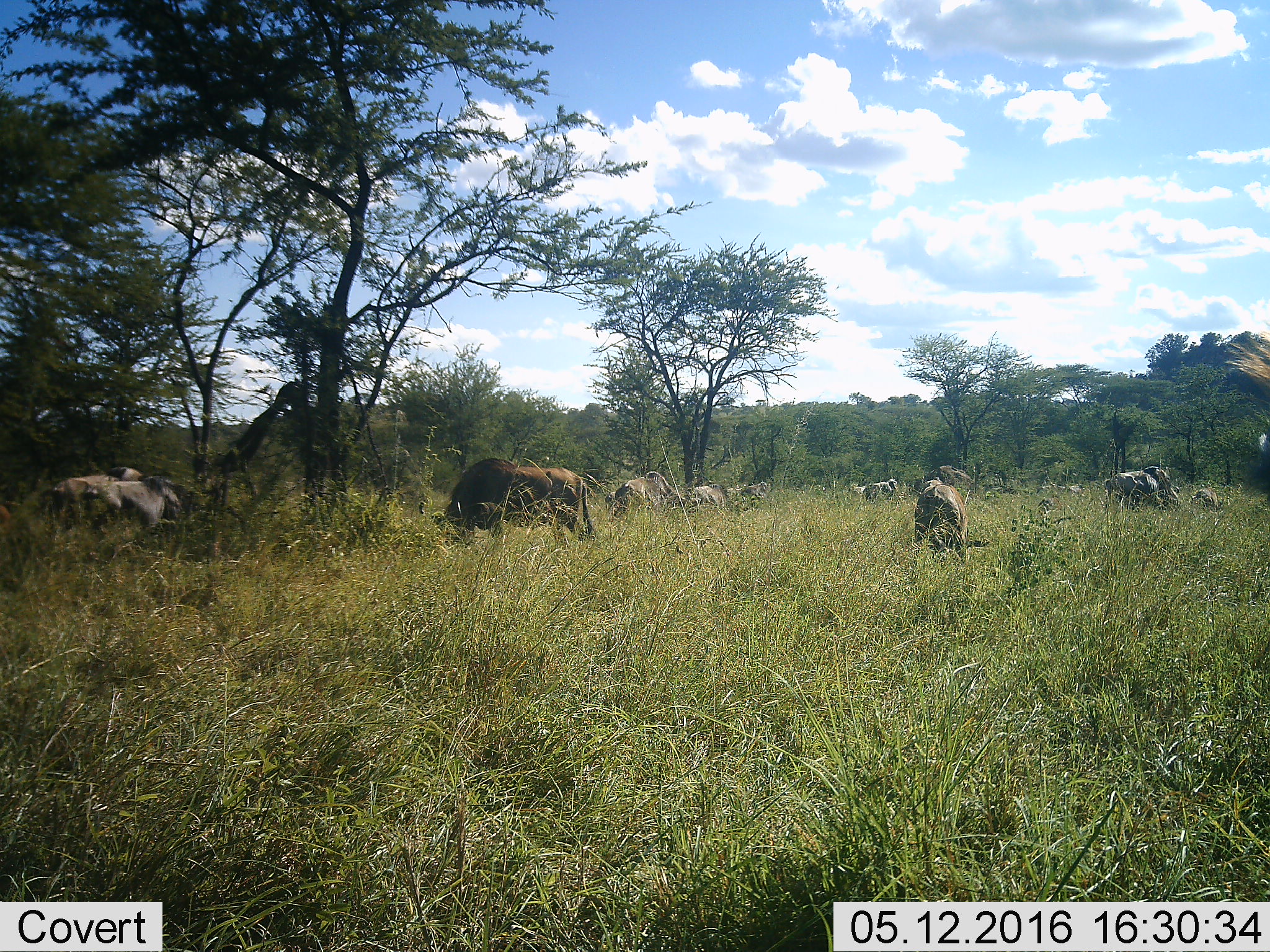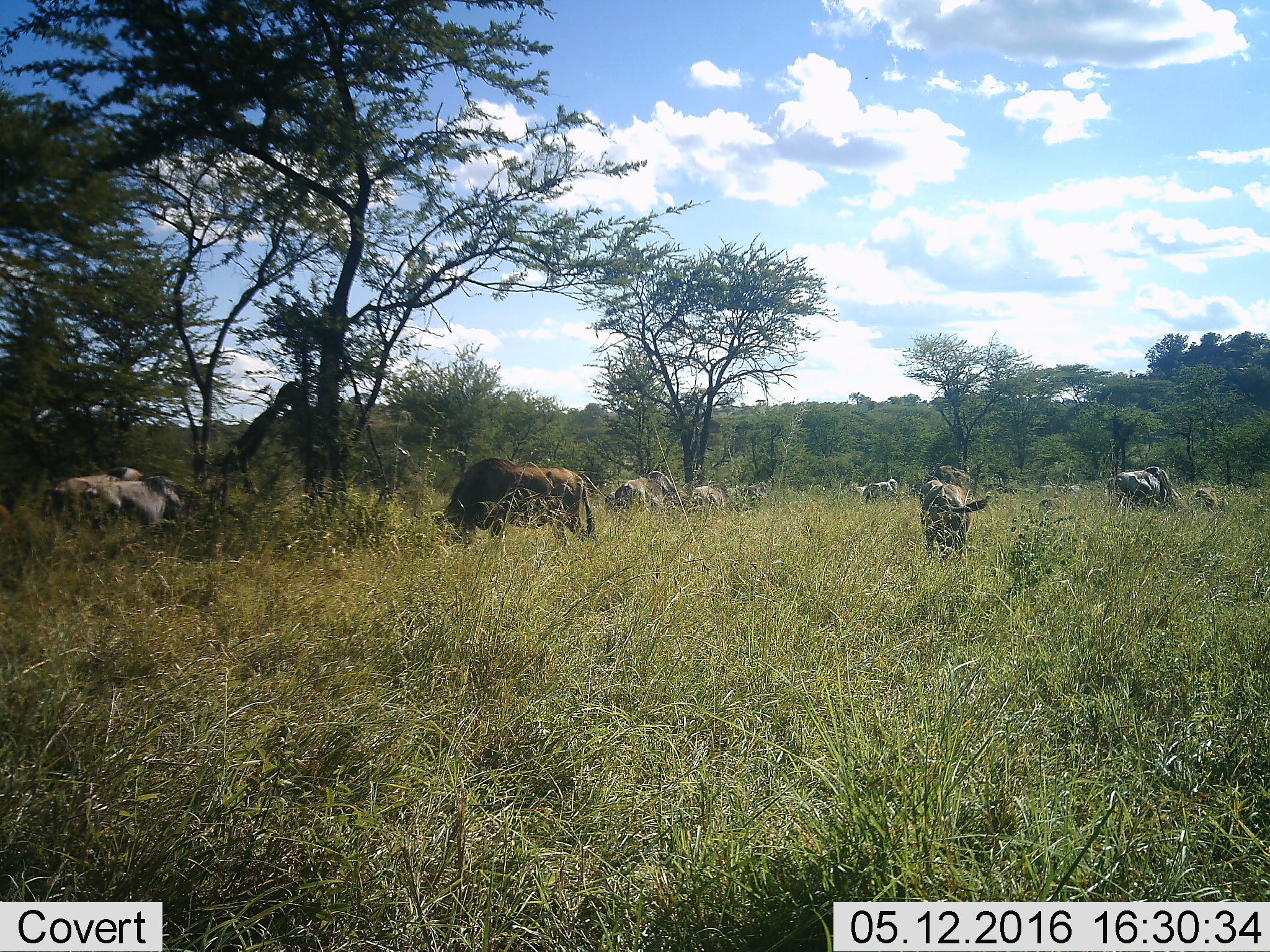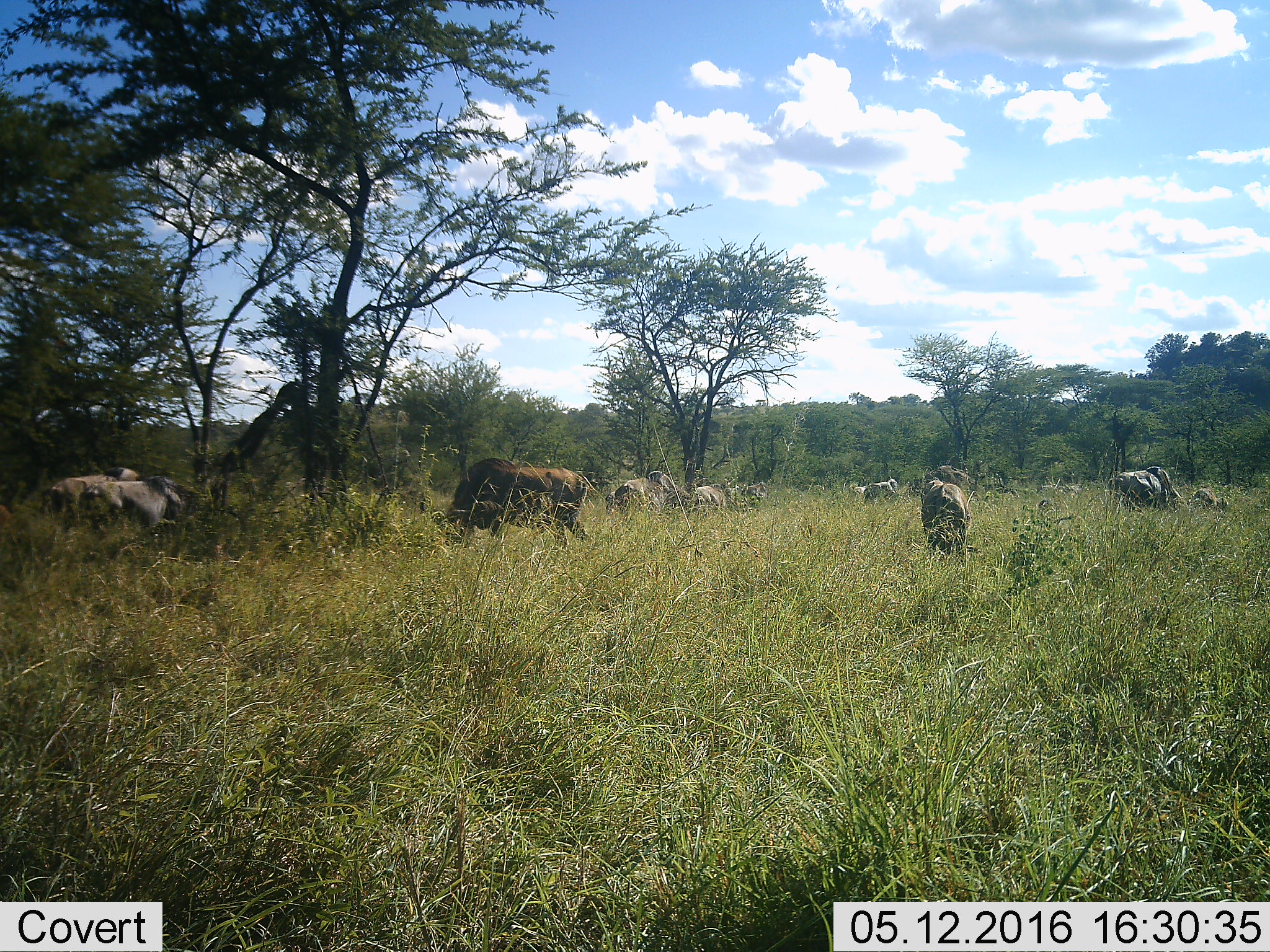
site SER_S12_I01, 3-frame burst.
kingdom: Animalia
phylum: Chordata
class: Mammalia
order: Artiodactyla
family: Bovidae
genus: Connochaetes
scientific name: Connochaetes taurinus taurinus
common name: blue wildebeest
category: wildebeestblue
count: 11-50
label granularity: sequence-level